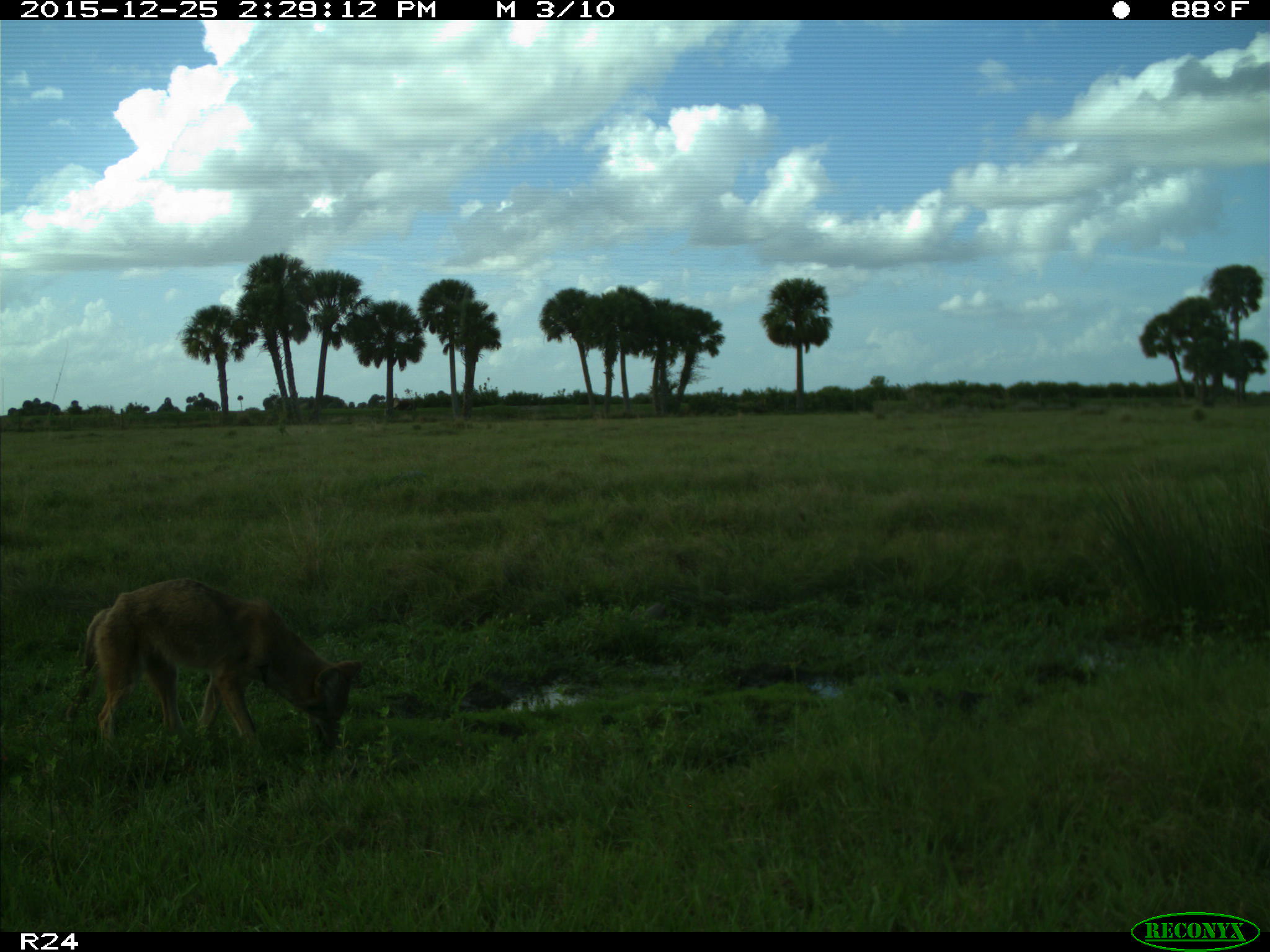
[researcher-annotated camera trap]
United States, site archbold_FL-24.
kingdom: Animalia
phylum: Chordata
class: Mammalia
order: Carnivora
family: Canidae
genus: Canis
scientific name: Canis latrans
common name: coyote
Canis latrans (coyote).